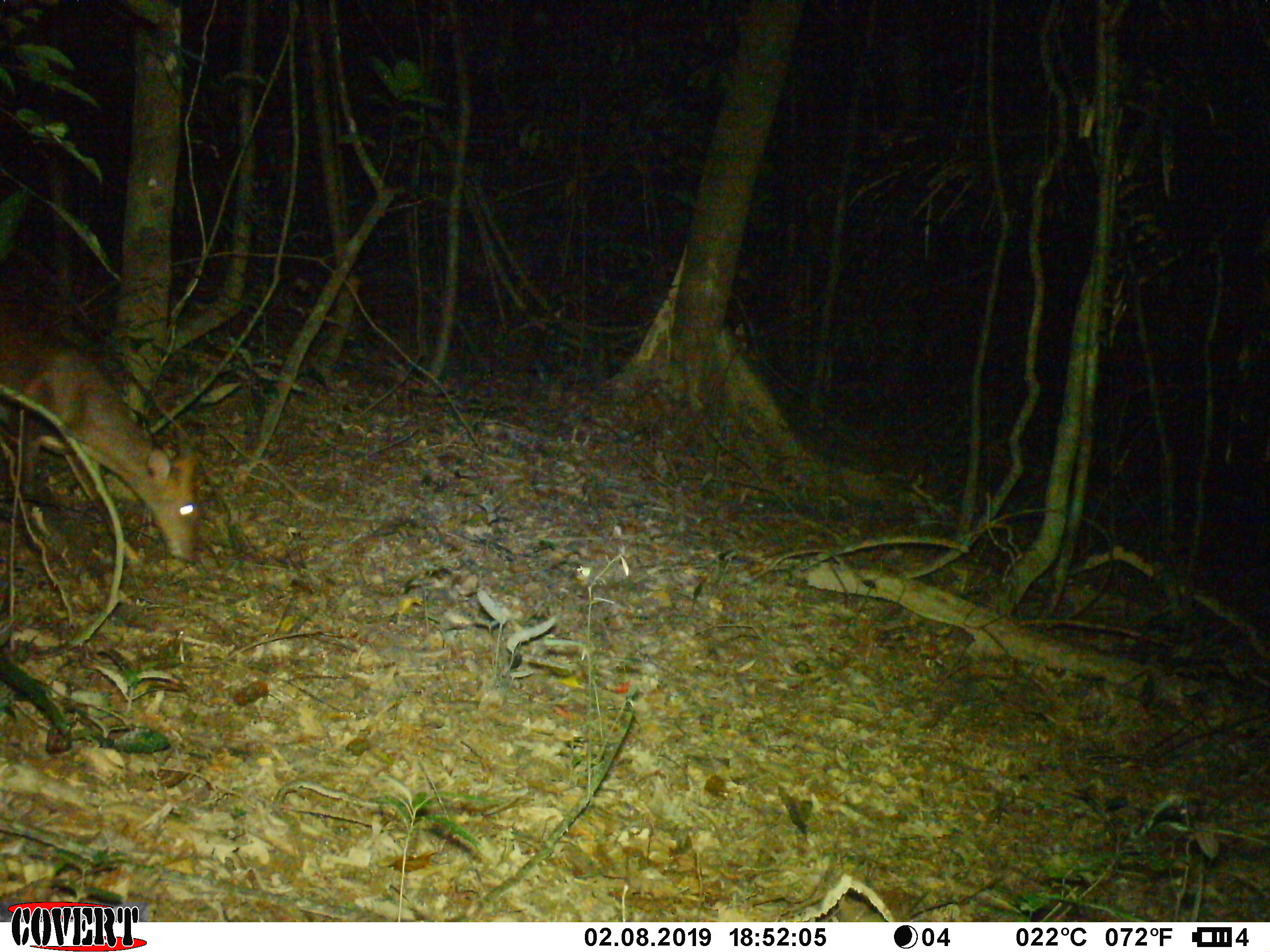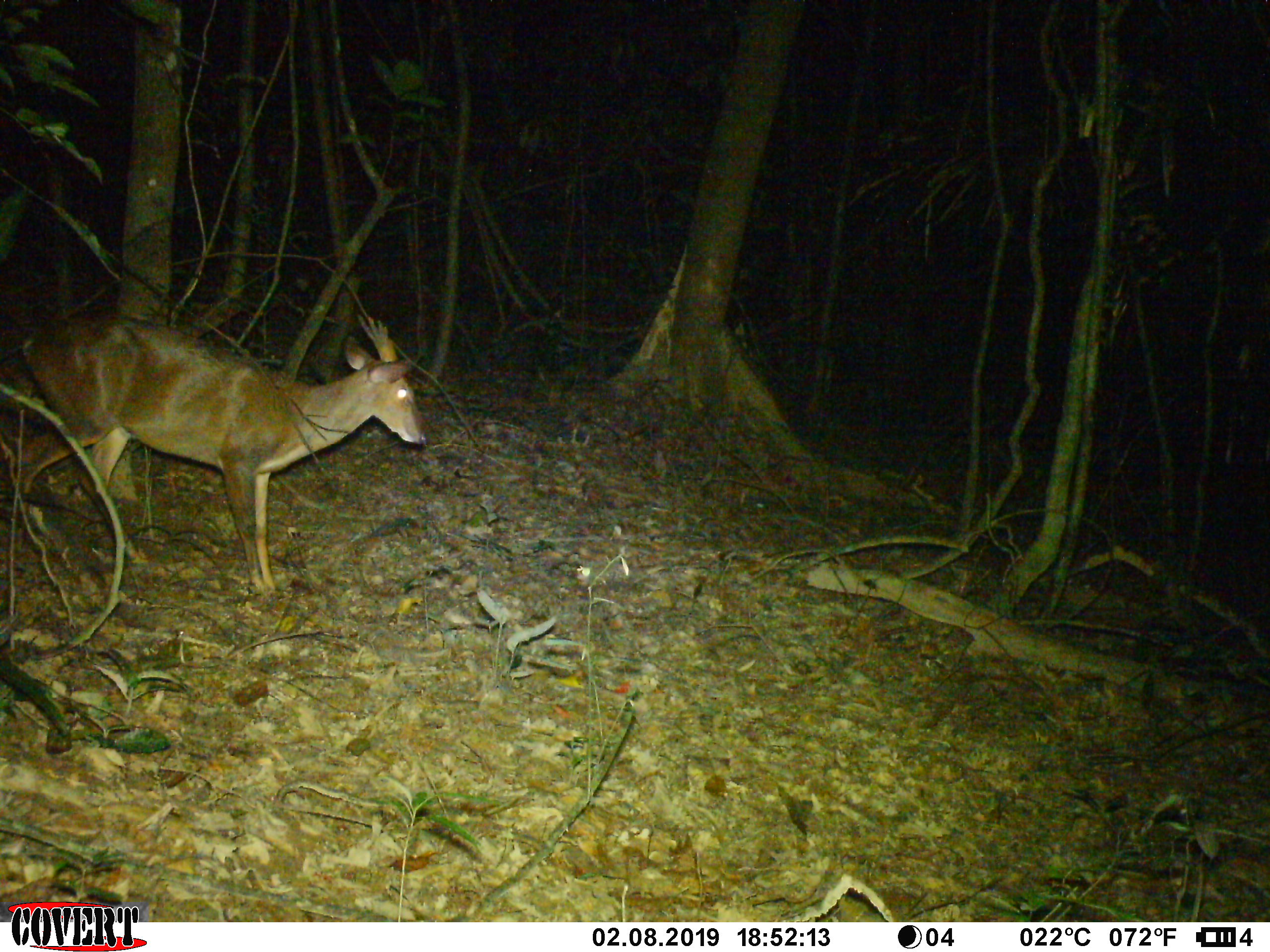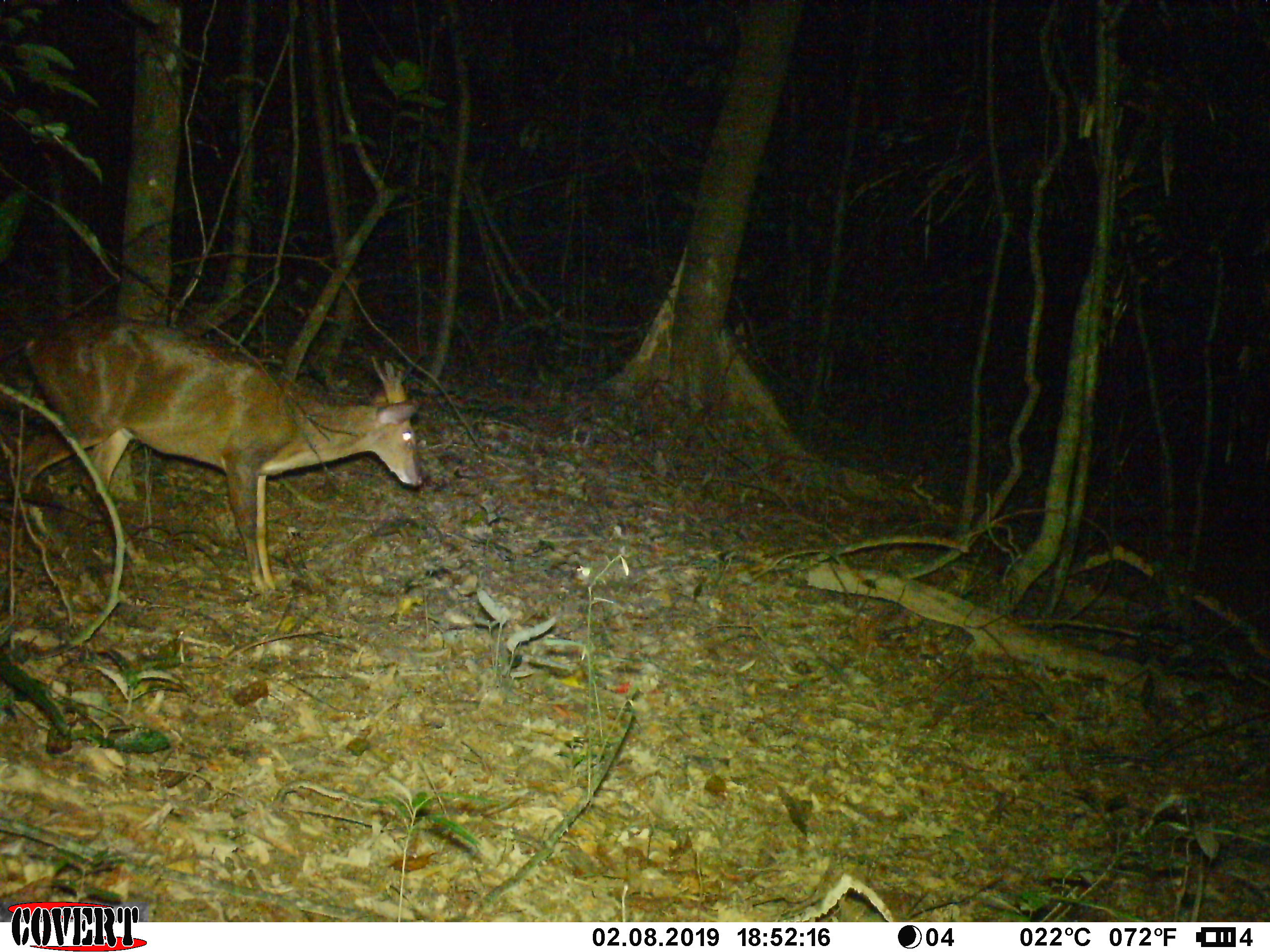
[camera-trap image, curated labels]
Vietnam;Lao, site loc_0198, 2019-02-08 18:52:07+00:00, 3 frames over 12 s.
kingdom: Animalia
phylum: Chordata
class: Mammalia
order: Artiodactyla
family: Cervidae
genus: Muntiacus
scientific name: Muntiacus vuquangensis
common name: large-antlered muntjac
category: large antlered muntjac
Large antlered muntjac (large-antlered muntjac) (Muntiacus vuquangensis). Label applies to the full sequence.